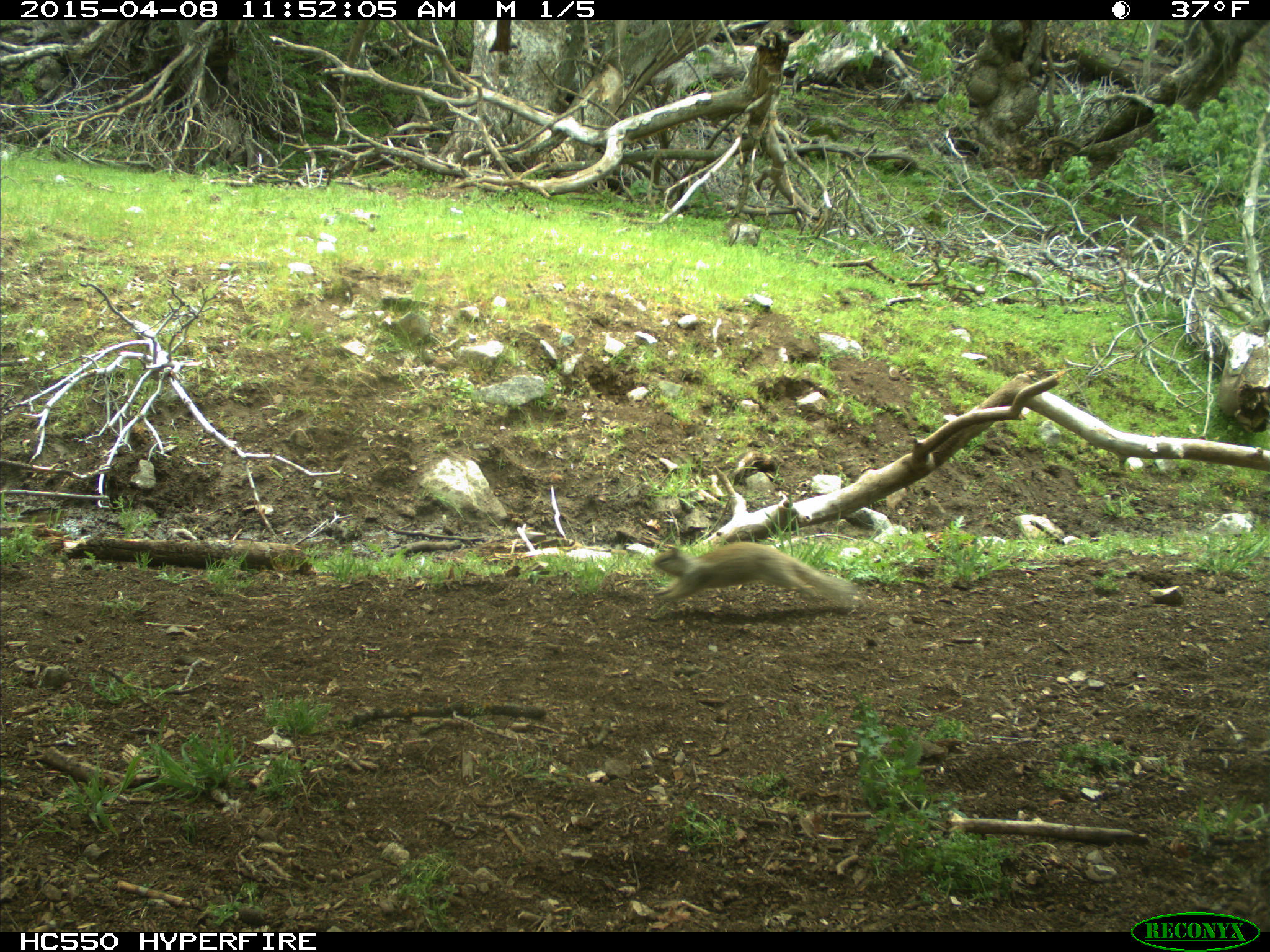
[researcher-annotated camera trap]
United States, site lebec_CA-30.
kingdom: Animalia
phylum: Chordata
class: Mammalia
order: Rodentia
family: Sciuridae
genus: Otospermophilus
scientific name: Otospermophilus beecheyi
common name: california ground squirrel